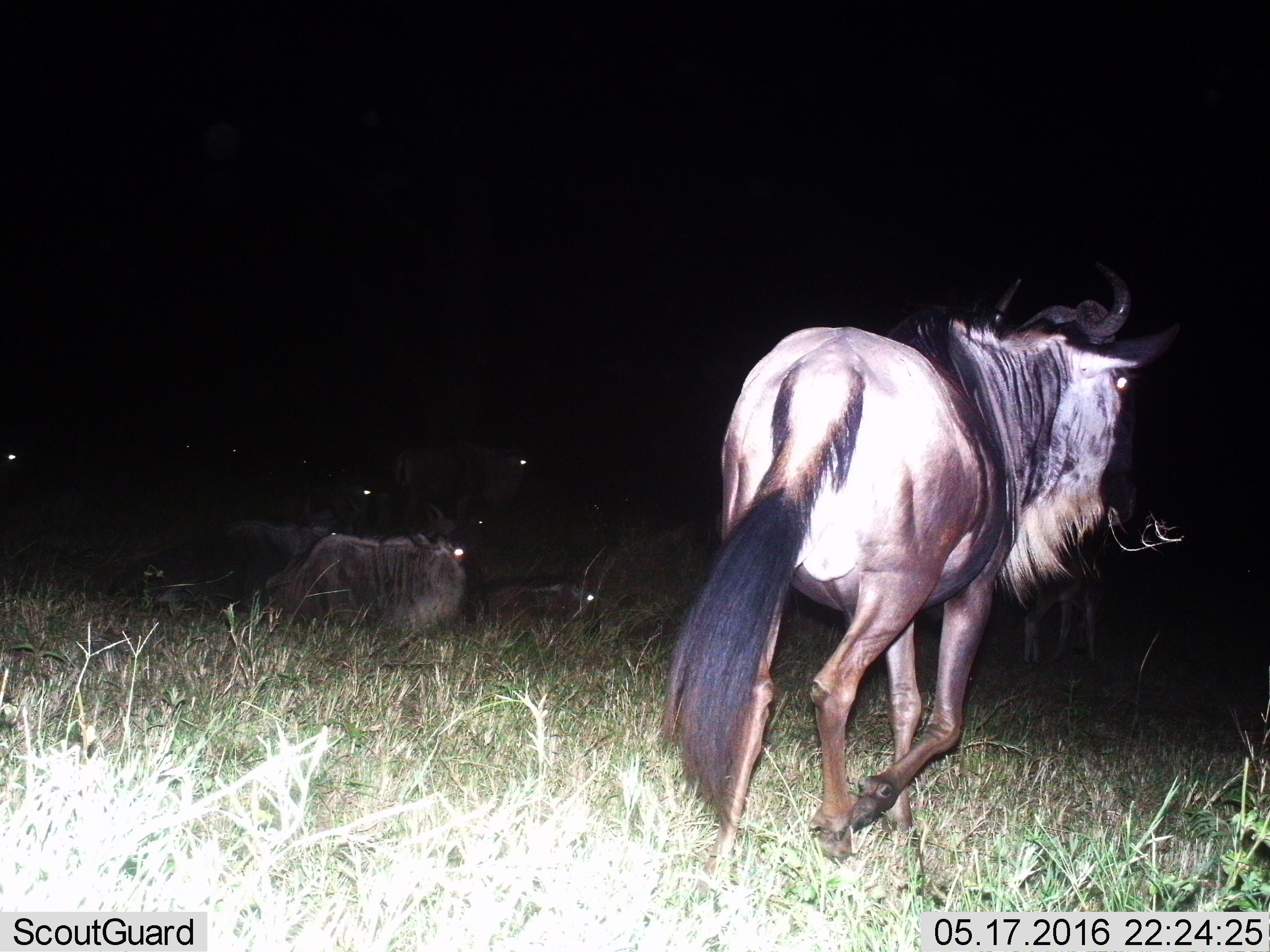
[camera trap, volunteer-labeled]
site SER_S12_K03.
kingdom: Animalia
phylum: Chordata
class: Mammalia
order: Artiodactyla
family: Bovidae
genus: Connochaetes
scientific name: Connochaetes taurinus taurinus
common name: blue wildebeest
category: wildebeestblue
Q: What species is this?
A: Wildebeestblue (blue wildebeest) (Connochaetes taurinus taurinus).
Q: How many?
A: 11-50.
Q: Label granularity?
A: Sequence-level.